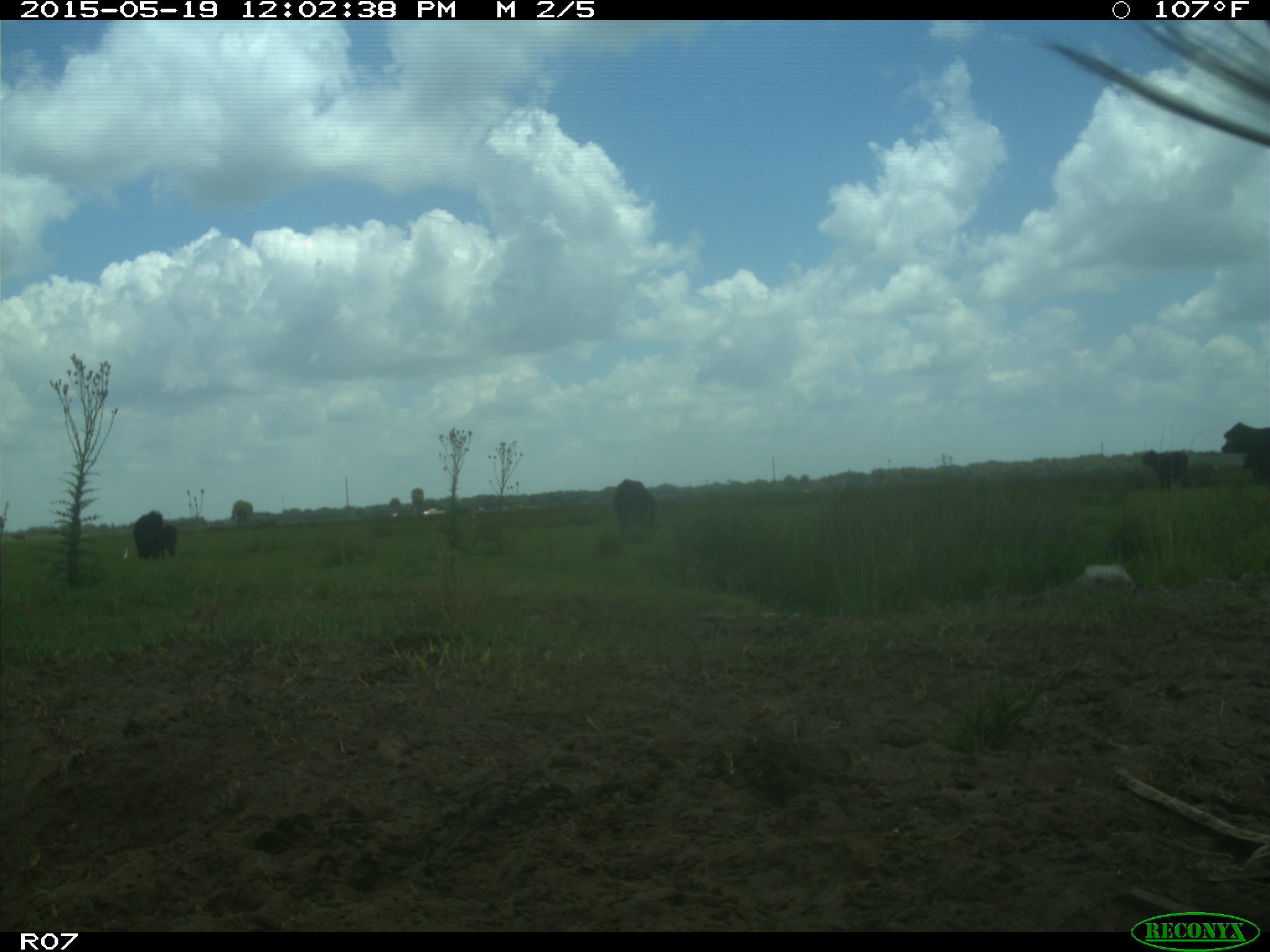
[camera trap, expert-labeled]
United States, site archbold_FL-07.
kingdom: Animalia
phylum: Chordata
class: Mammalia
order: Artiodactyla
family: Bovidae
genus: Bos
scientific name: Bos taurus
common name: domestic cow